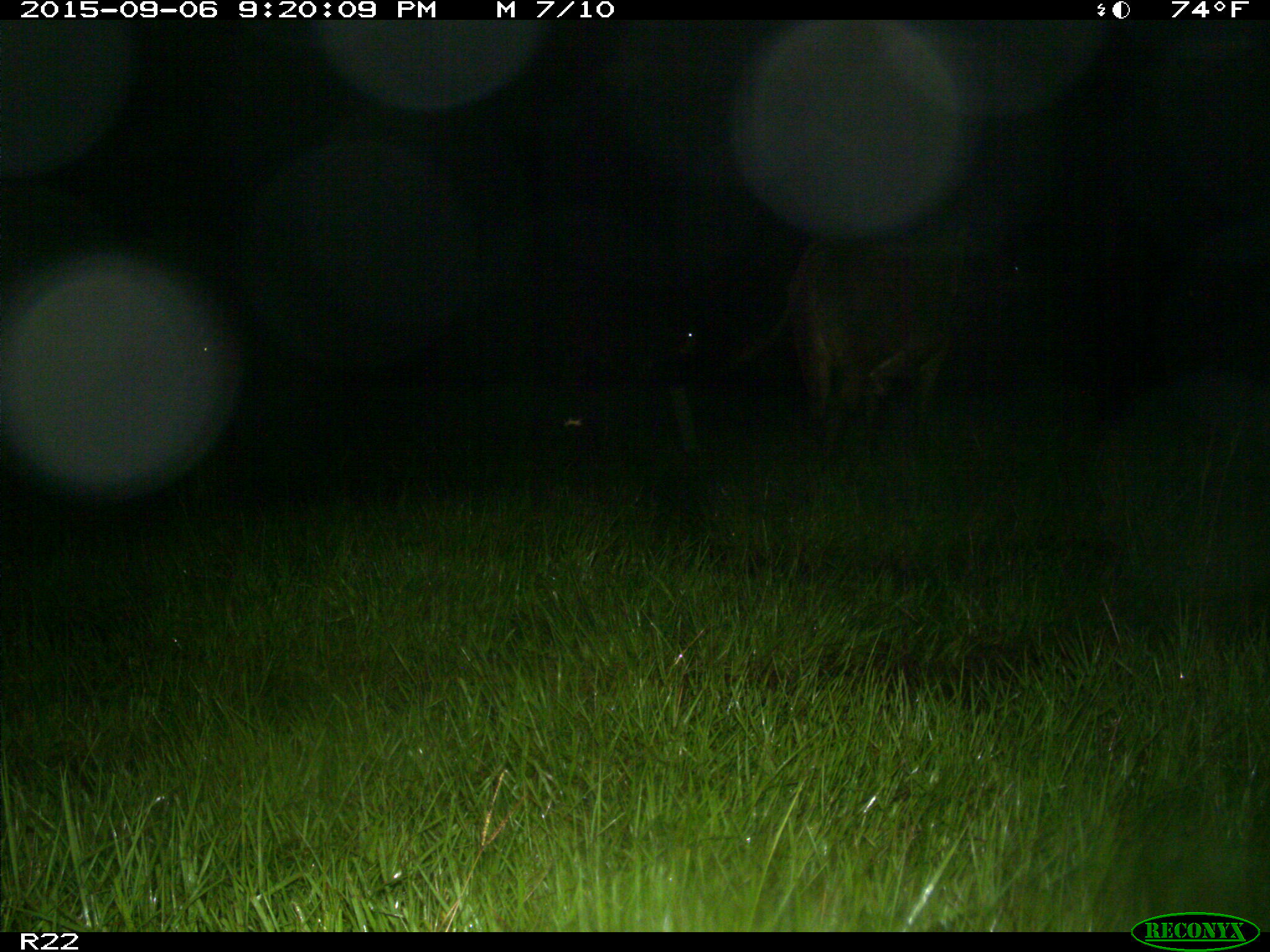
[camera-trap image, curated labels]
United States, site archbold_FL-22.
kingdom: Animalia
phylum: Chordata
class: Mammalia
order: Artiodactyla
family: Bovidae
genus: Bos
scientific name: Bos taurus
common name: domestic cow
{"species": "Bos taurus (domestic cow)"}